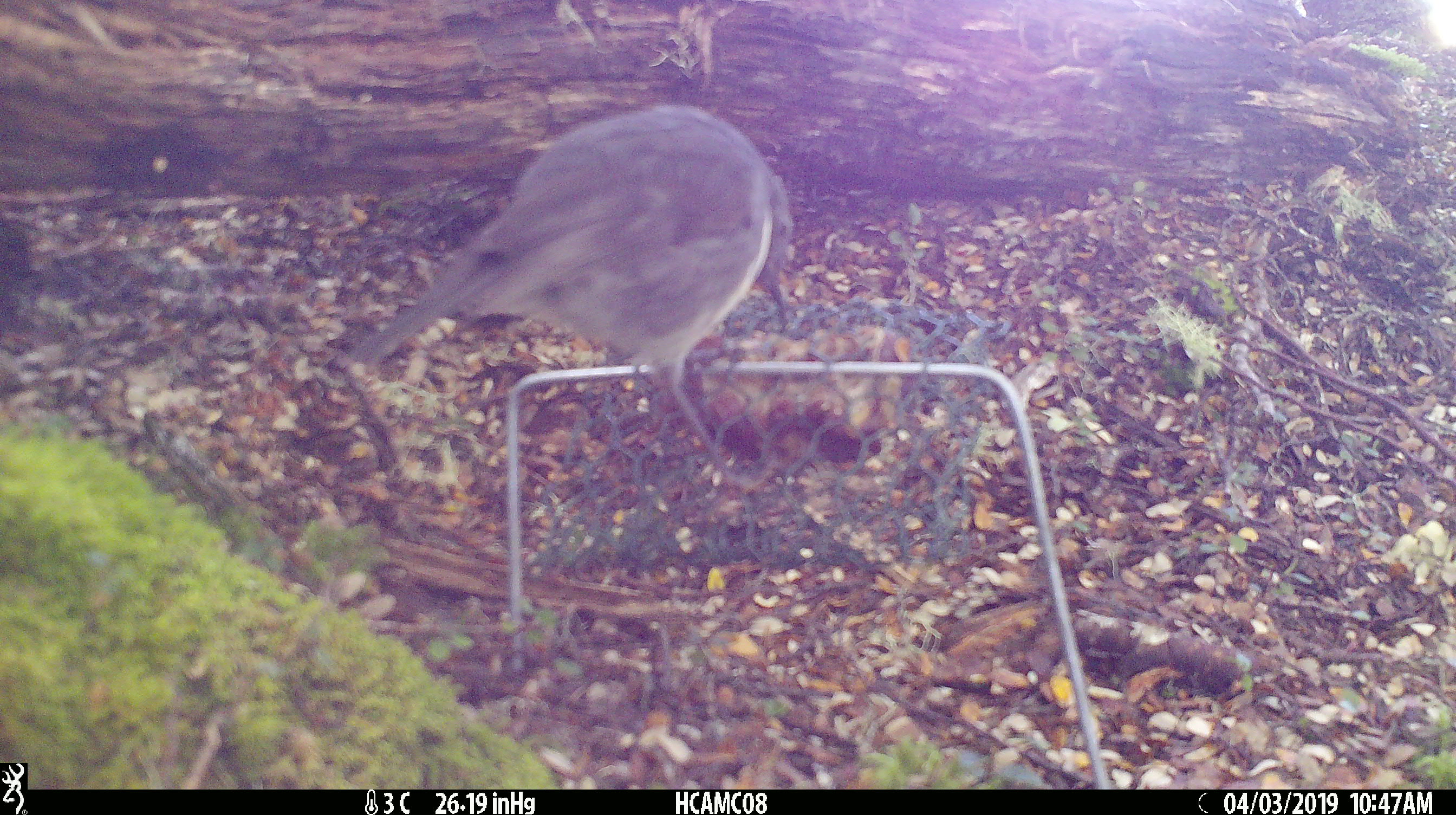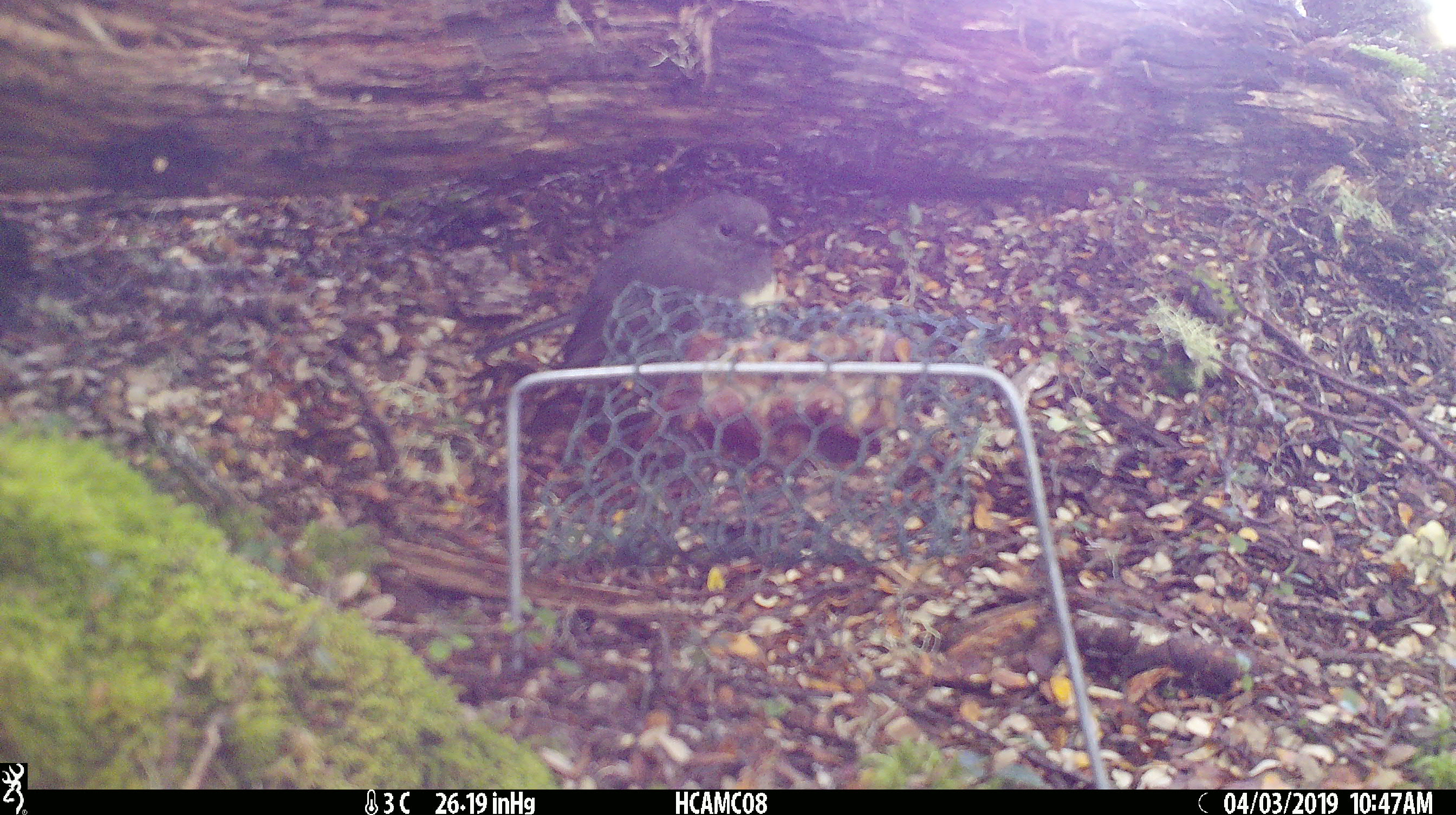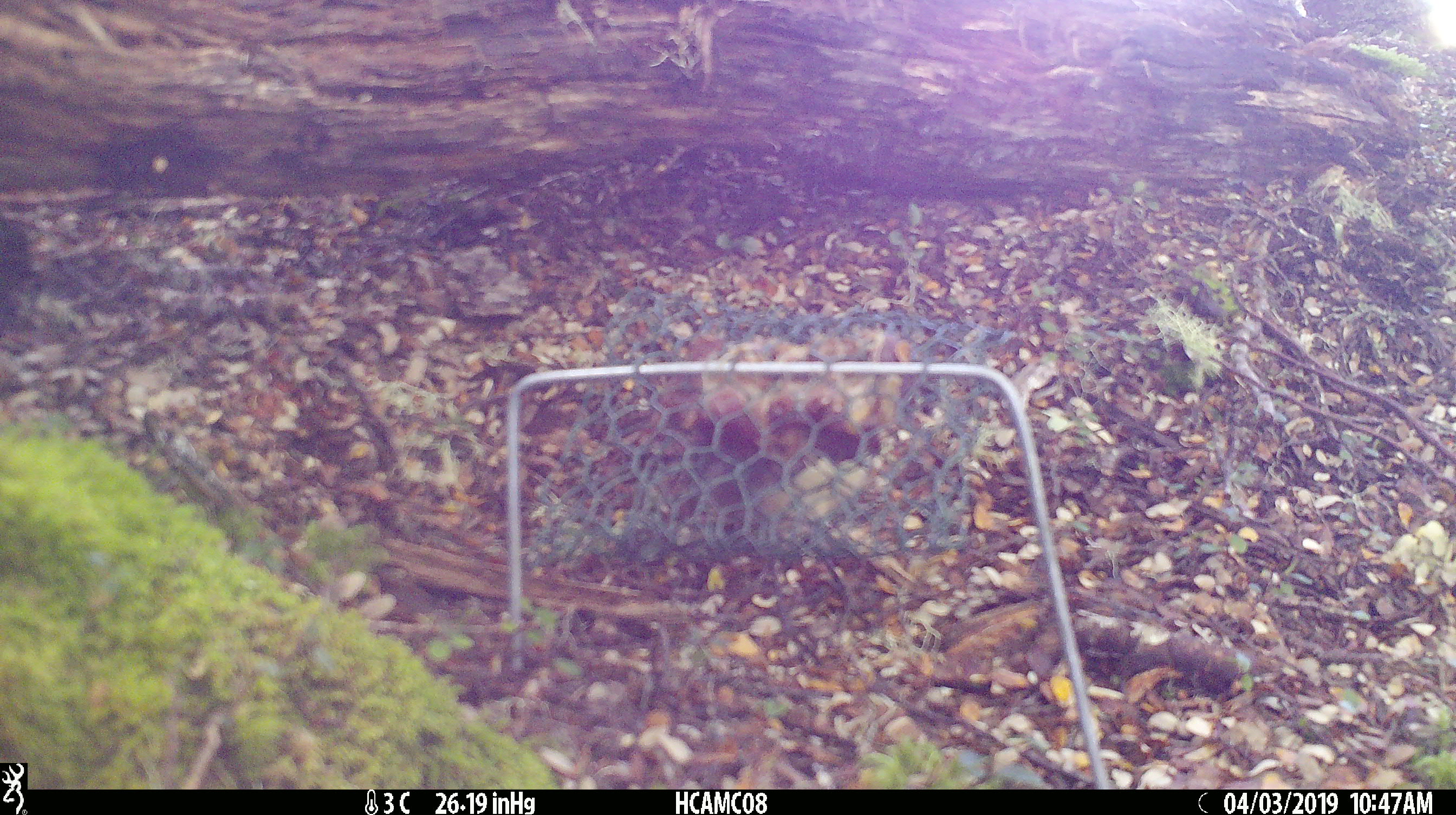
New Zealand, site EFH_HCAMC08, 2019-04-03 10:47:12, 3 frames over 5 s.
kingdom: Animalia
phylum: Chordata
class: Aves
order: Passeriformes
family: Petroicidae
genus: Petroica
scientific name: Petroica australis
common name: new zealand robin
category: robin